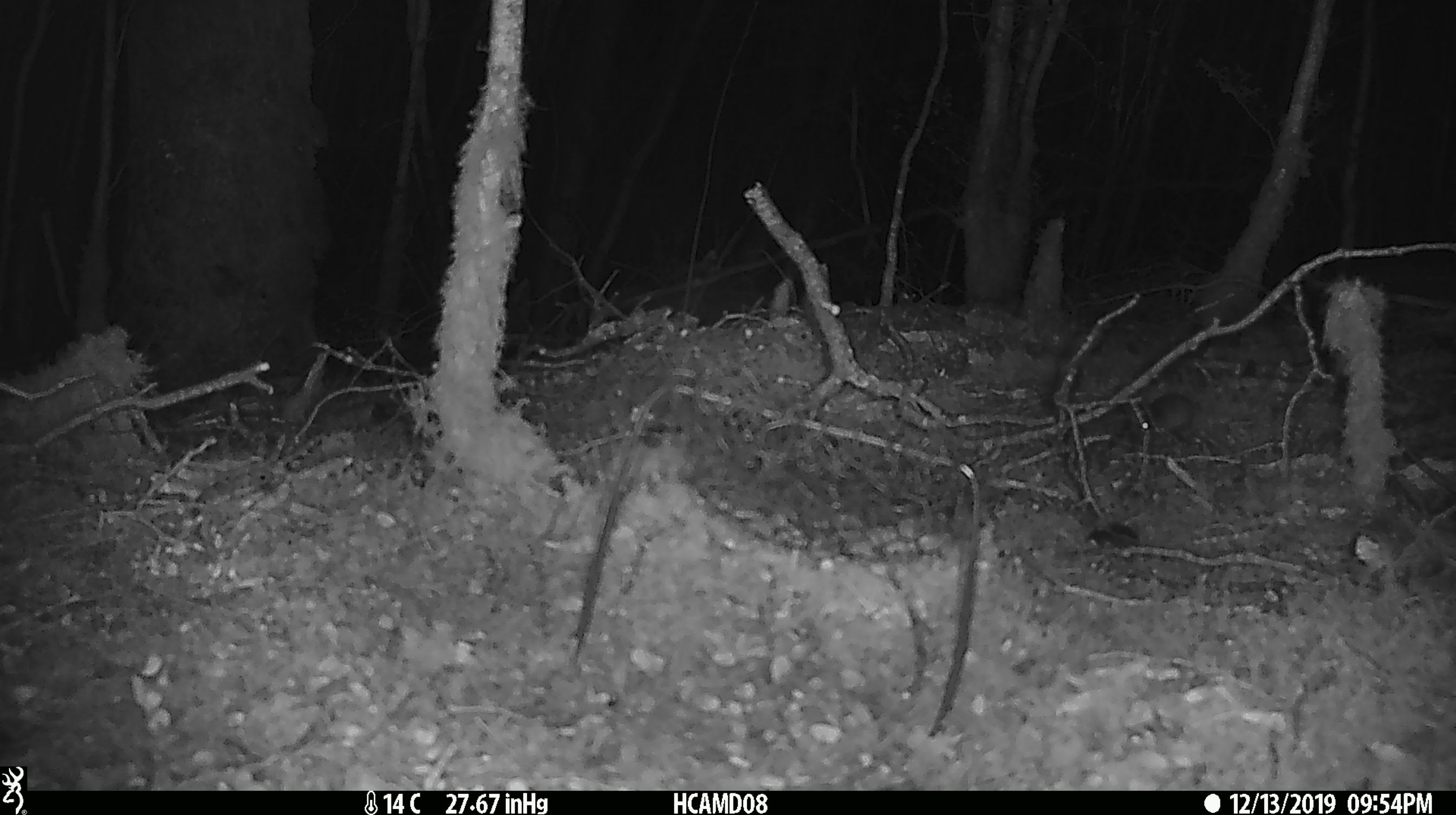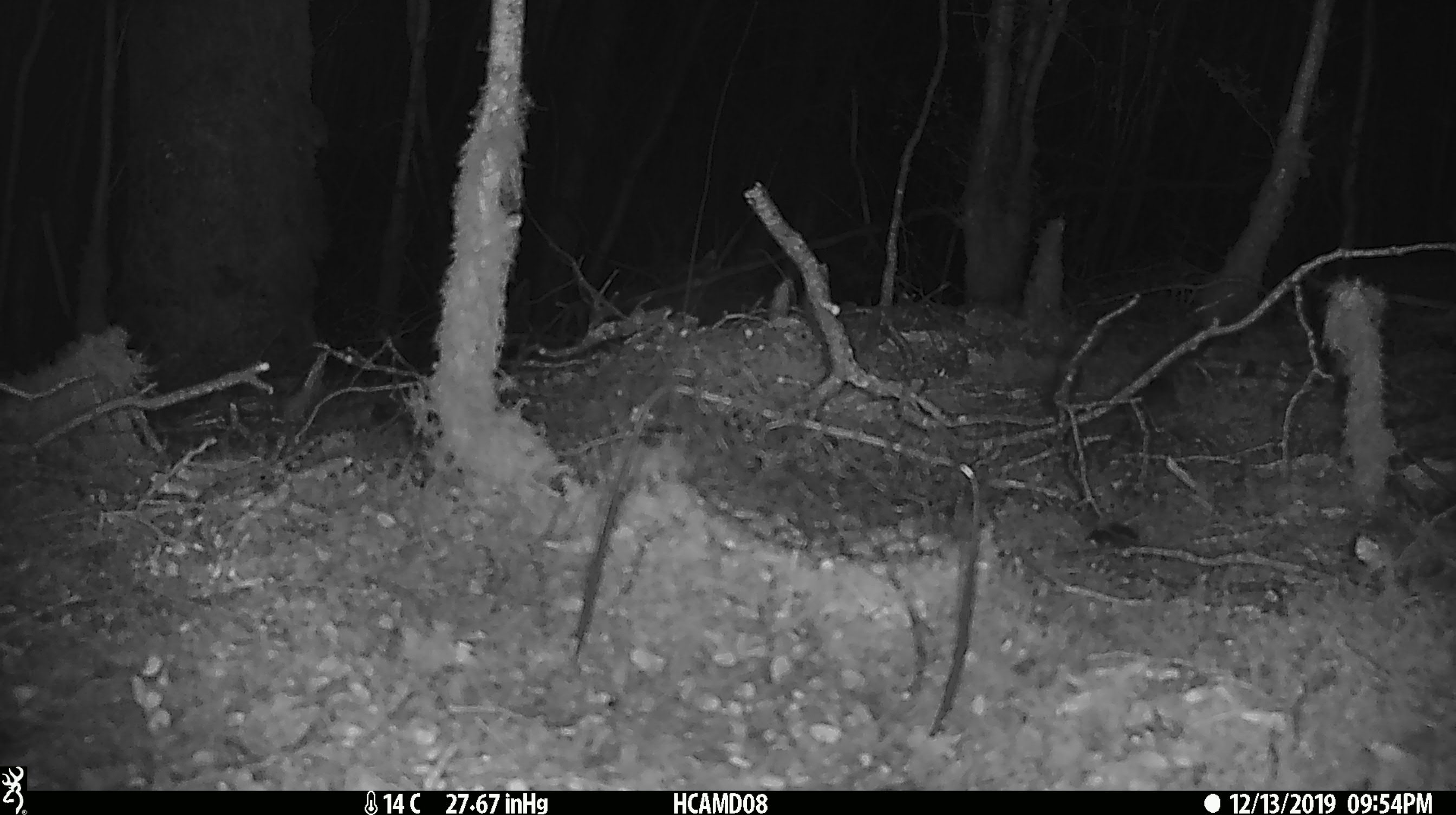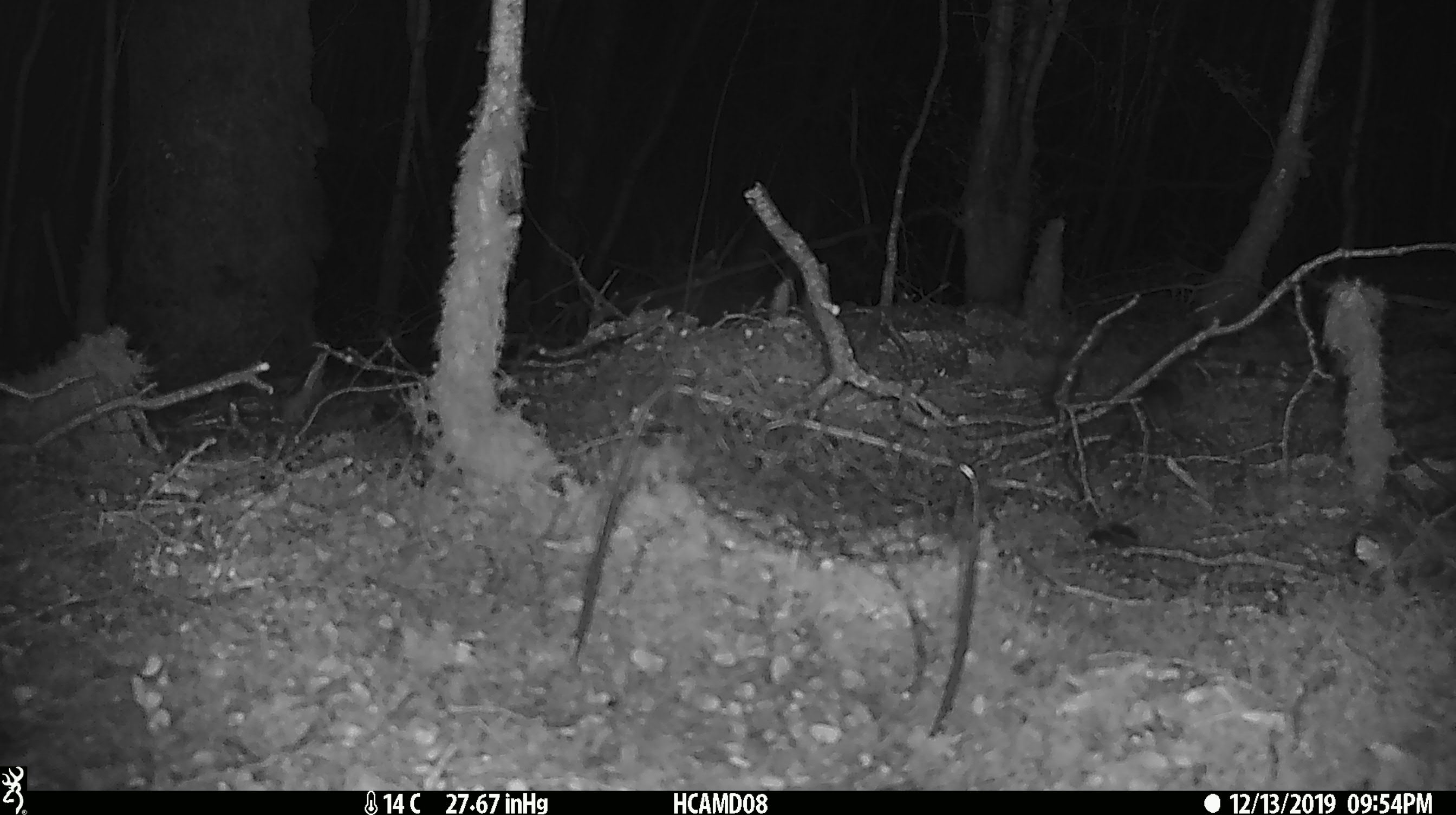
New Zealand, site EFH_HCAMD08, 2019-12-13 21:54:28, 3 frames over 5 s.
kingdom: Animalia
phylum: Chordata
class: Mammalia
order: Rodentia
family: Muridae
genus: Mus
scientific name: Mus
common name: mouse